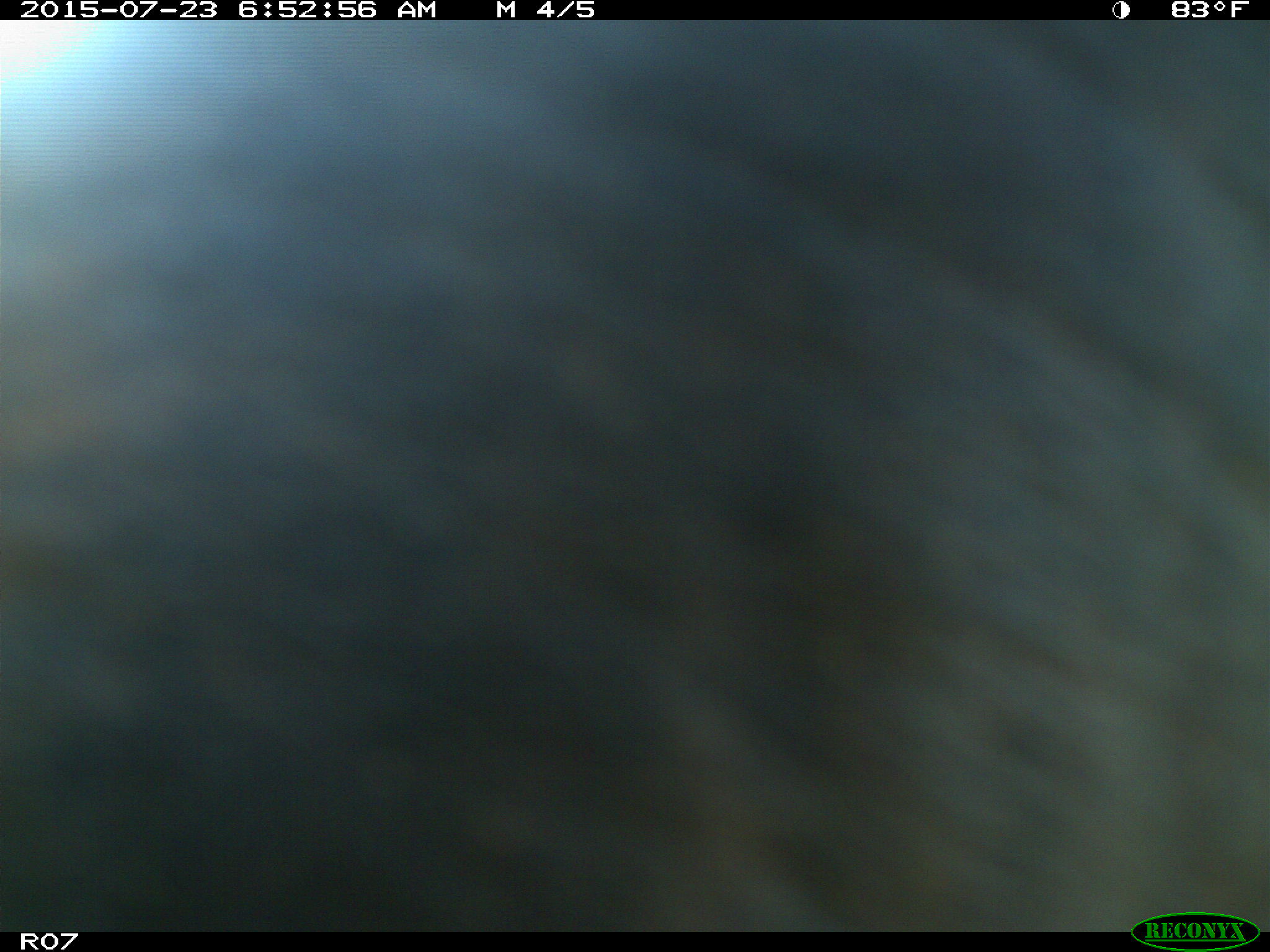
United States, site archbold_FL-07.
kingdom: Animalia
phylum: Chordata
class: Mammalia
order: Artiodactyla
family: Bovidae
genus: Bos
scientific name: Bos taurus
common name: domestic cow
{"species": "Bos taurus (domestic cow)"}